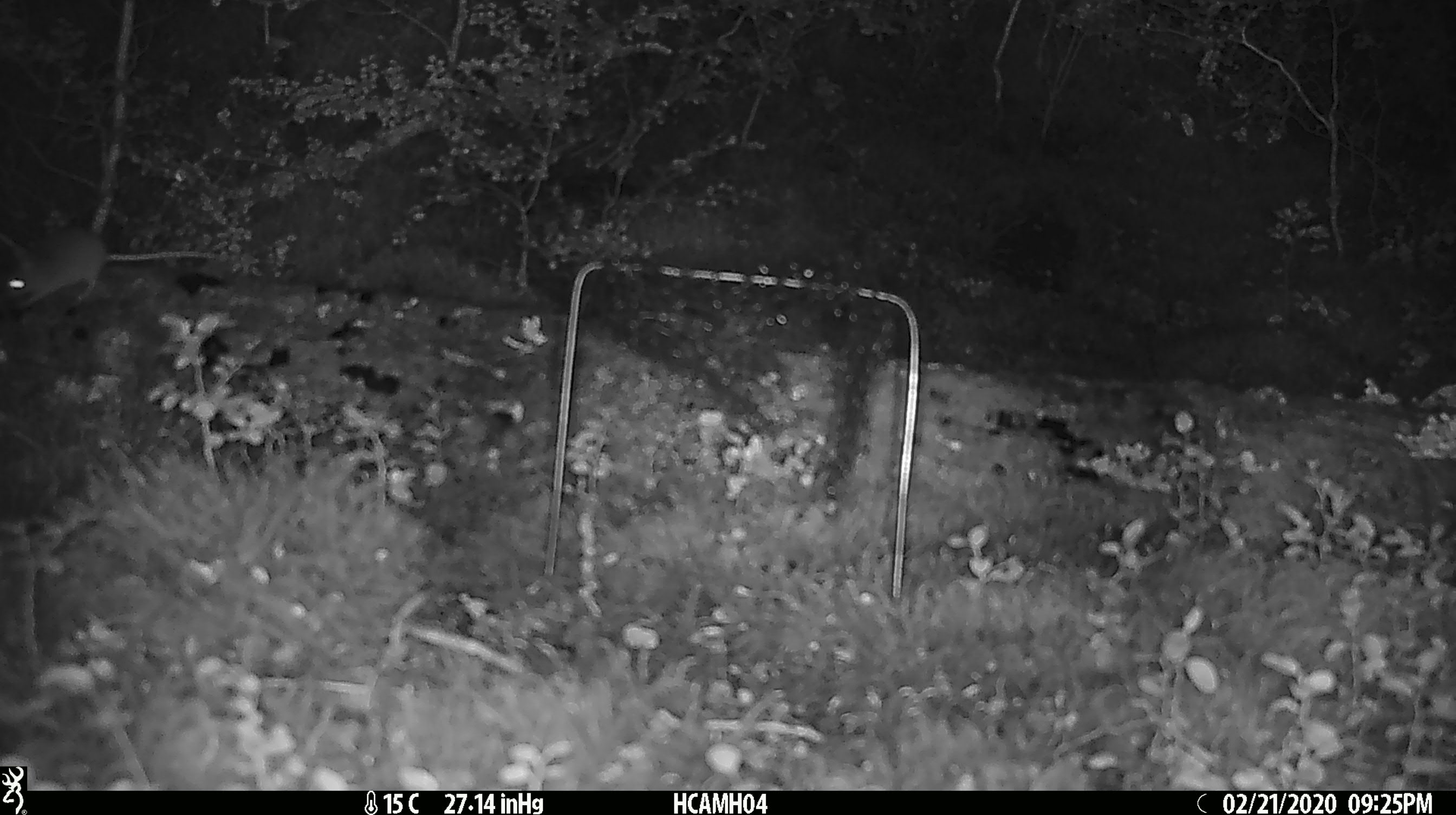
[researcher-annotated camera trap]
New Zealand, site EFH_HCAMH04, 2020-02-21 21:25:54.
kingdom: Animalia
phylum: Chordata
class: Mammalia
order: Rodentia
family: Muridae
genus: Mus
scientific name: Mus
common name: mouse